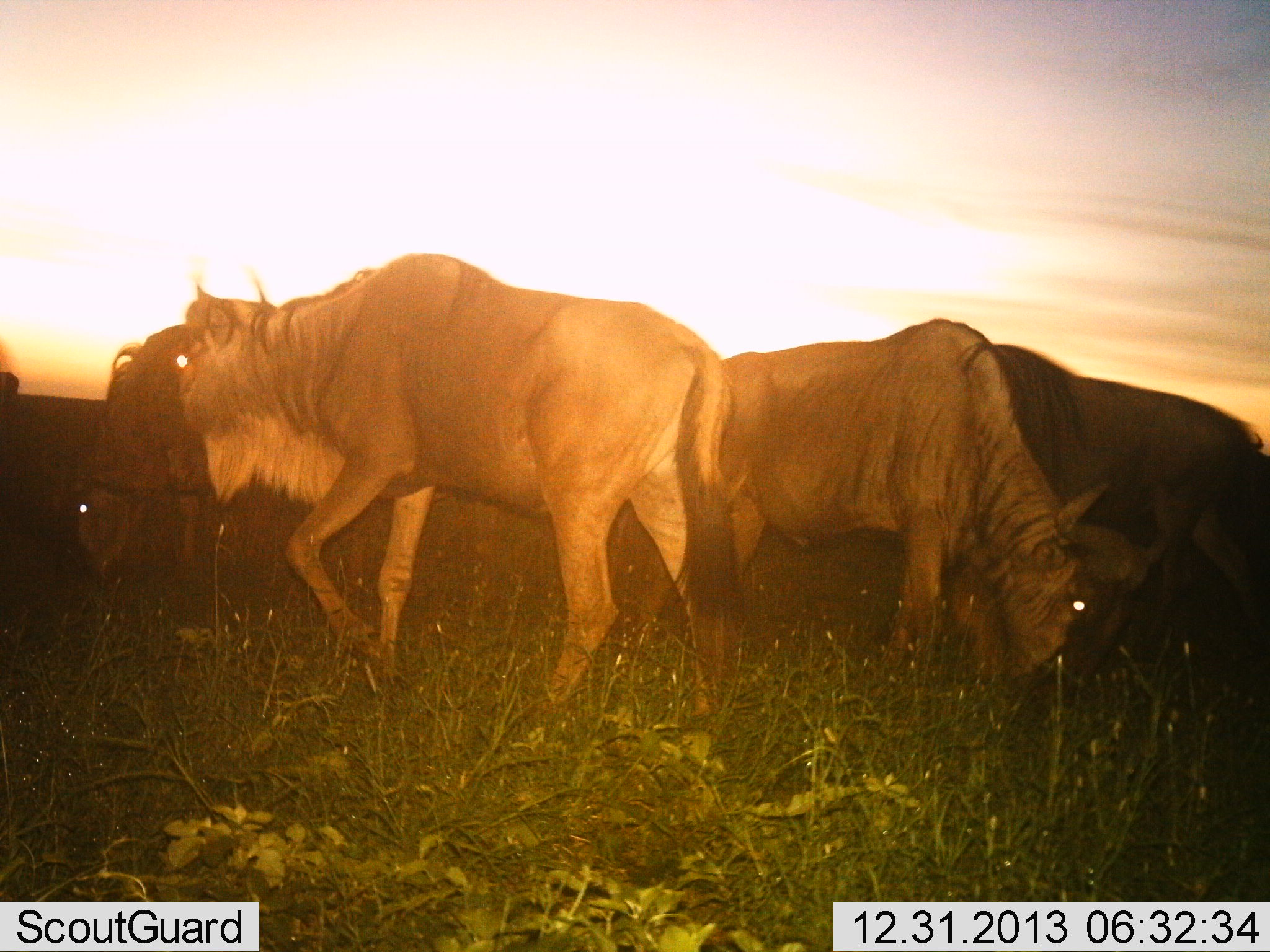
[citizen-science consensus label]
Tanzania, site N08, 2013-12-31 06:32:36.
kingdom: Animalia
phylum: Chordata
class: Mammalia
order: Artiodactyla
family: Bovidae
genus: Connochaetes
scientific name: Connochaetes taurinus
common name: blue wildebeest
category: wildebeest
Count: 4.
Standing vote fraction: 45%.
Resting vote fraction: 0%.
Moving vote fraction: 36%.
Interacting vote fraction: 0%.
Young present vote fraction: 0%.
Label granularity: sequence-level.